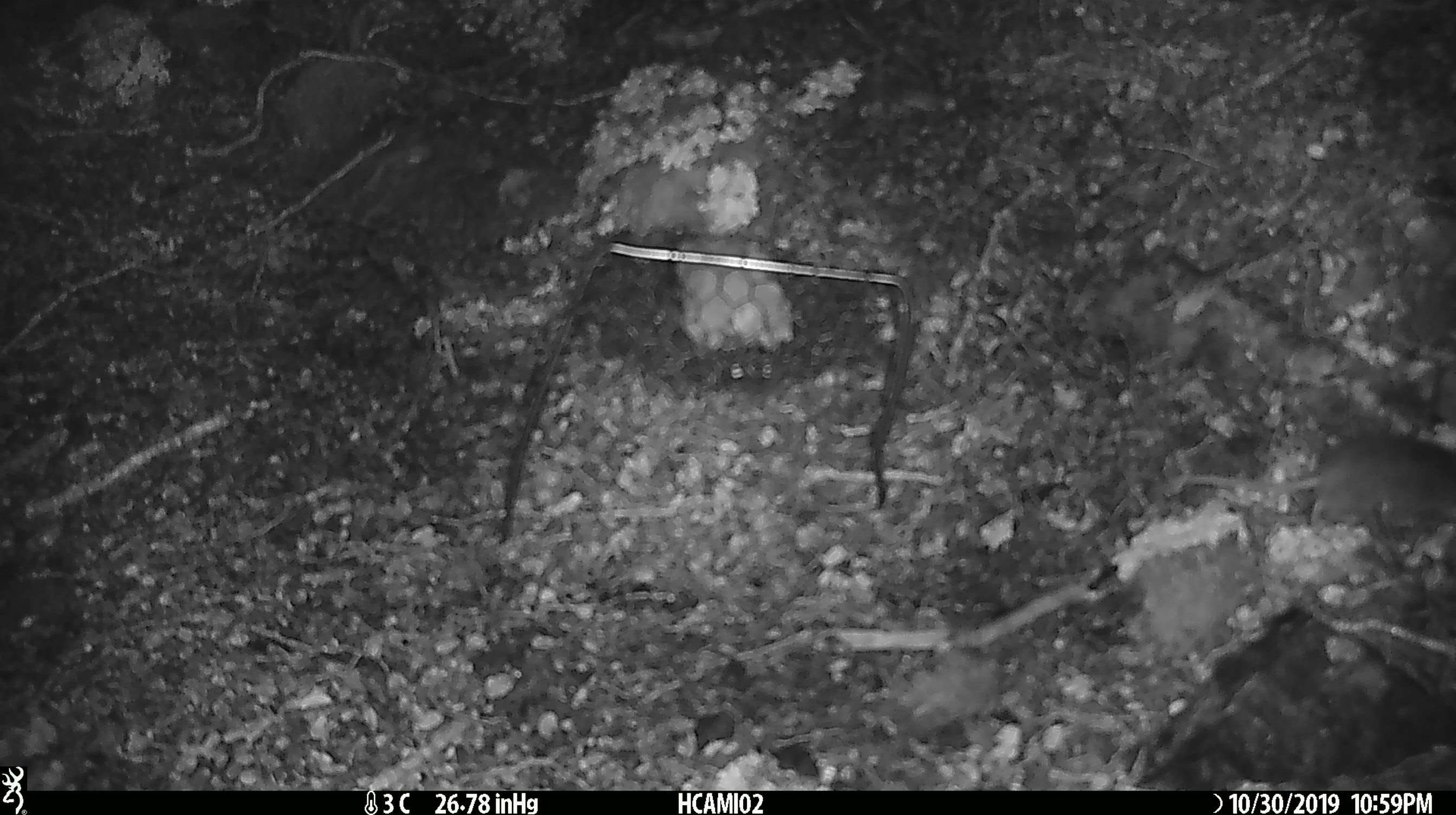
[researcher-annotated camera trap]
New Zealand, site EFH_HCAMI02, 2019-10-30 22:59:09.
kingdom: Animalia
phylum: Chordata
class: Mammalia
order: Rodentia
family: Muridae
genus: Mus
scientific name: Mus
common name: mouse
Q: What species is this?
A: Mouse (Mus).